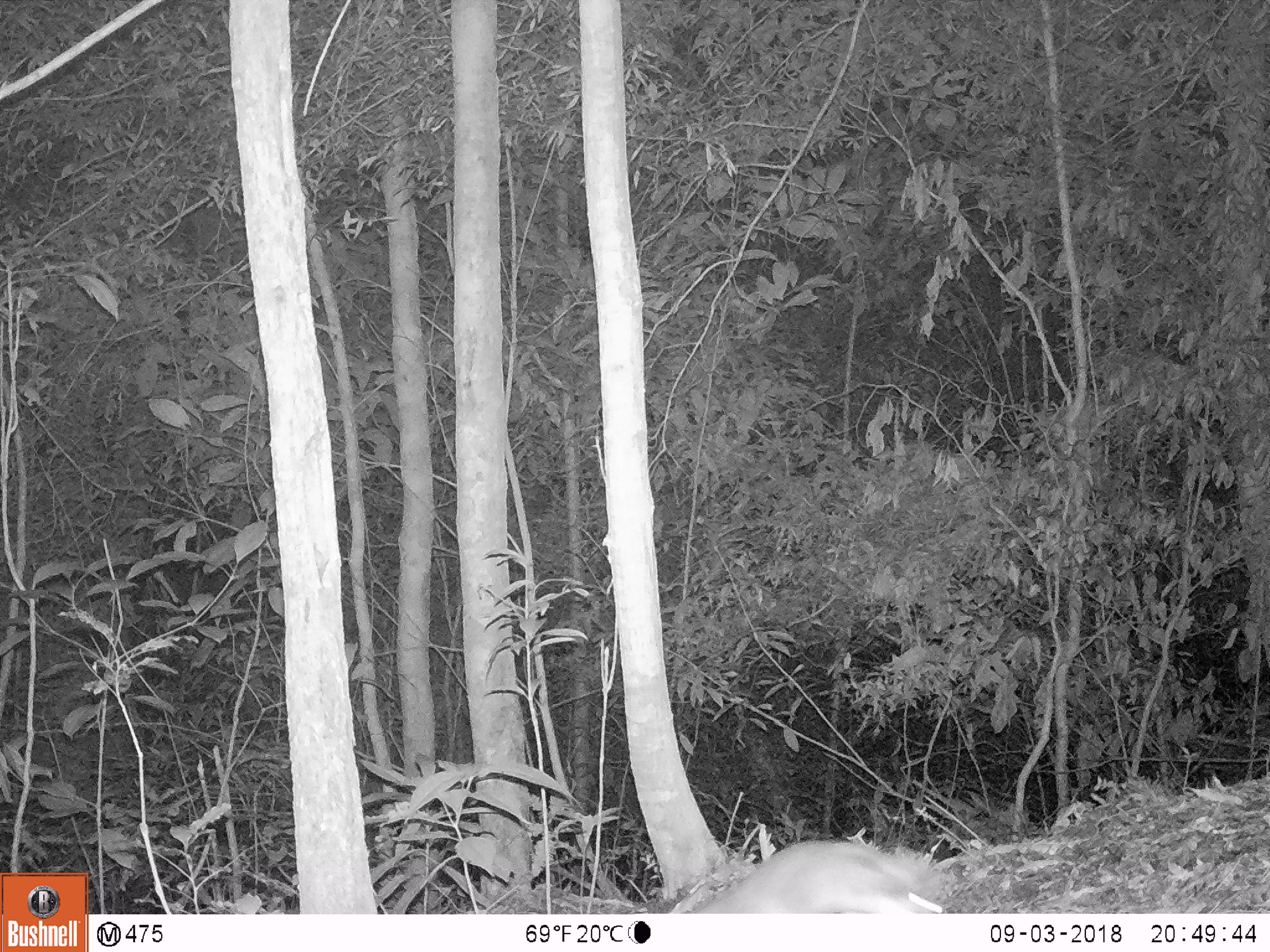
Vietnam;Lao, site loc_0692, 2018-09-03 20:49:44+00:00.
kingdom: Animalia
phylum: Chordata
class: Mammalia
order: Carnivora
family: Mustelidae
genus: Melogale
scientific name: Melogale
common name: ferret badger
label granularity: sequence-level